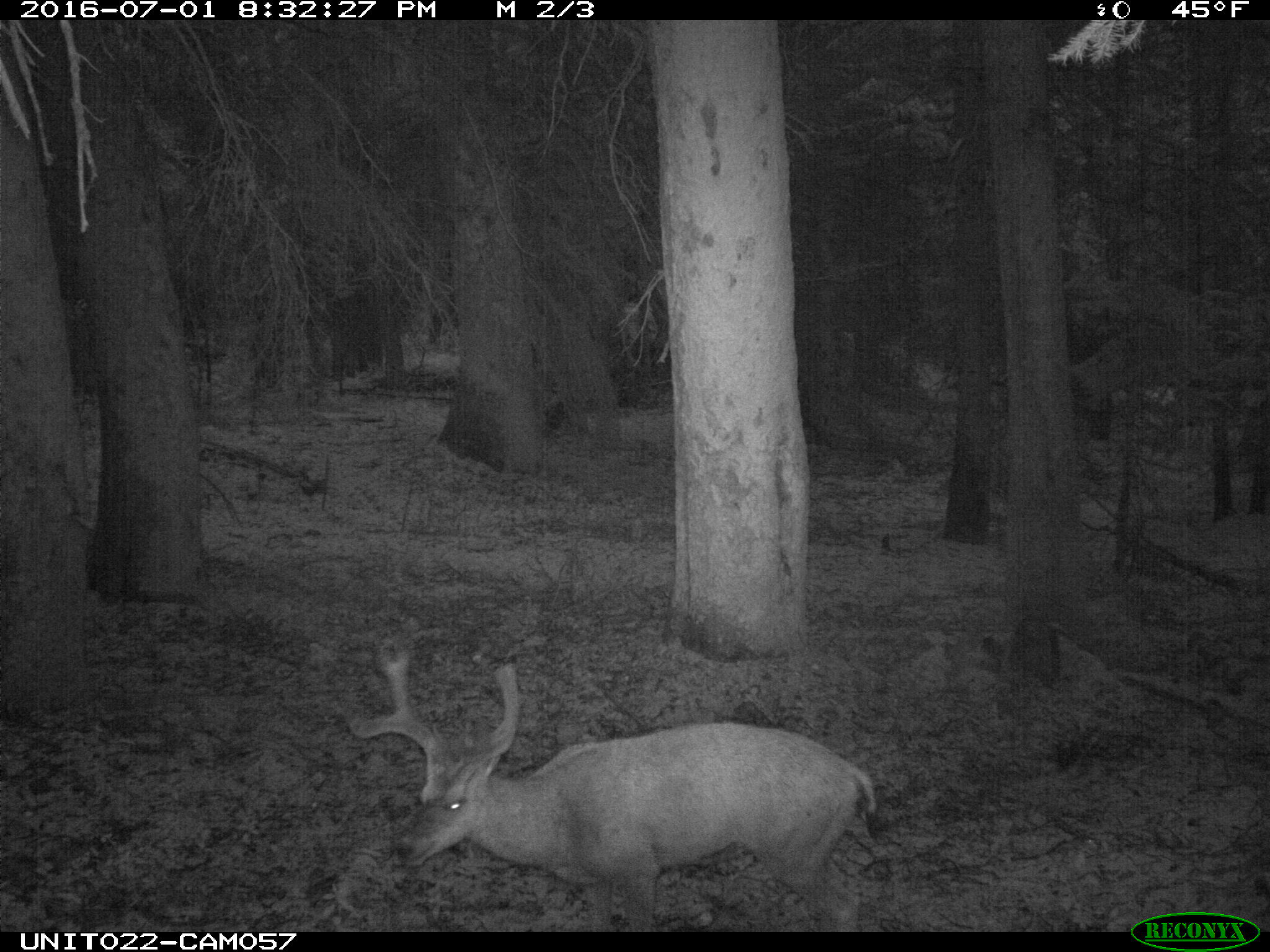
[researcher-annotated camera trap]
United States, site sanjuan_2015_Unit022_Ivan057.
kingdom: Animalia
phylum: Chordata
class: Mammalia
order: Artiodactyla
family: Cervidae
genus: Odocoileus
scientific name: Odocoileus hemionus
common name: mule deer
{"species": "Odocoileus hemionus (mule deer)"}